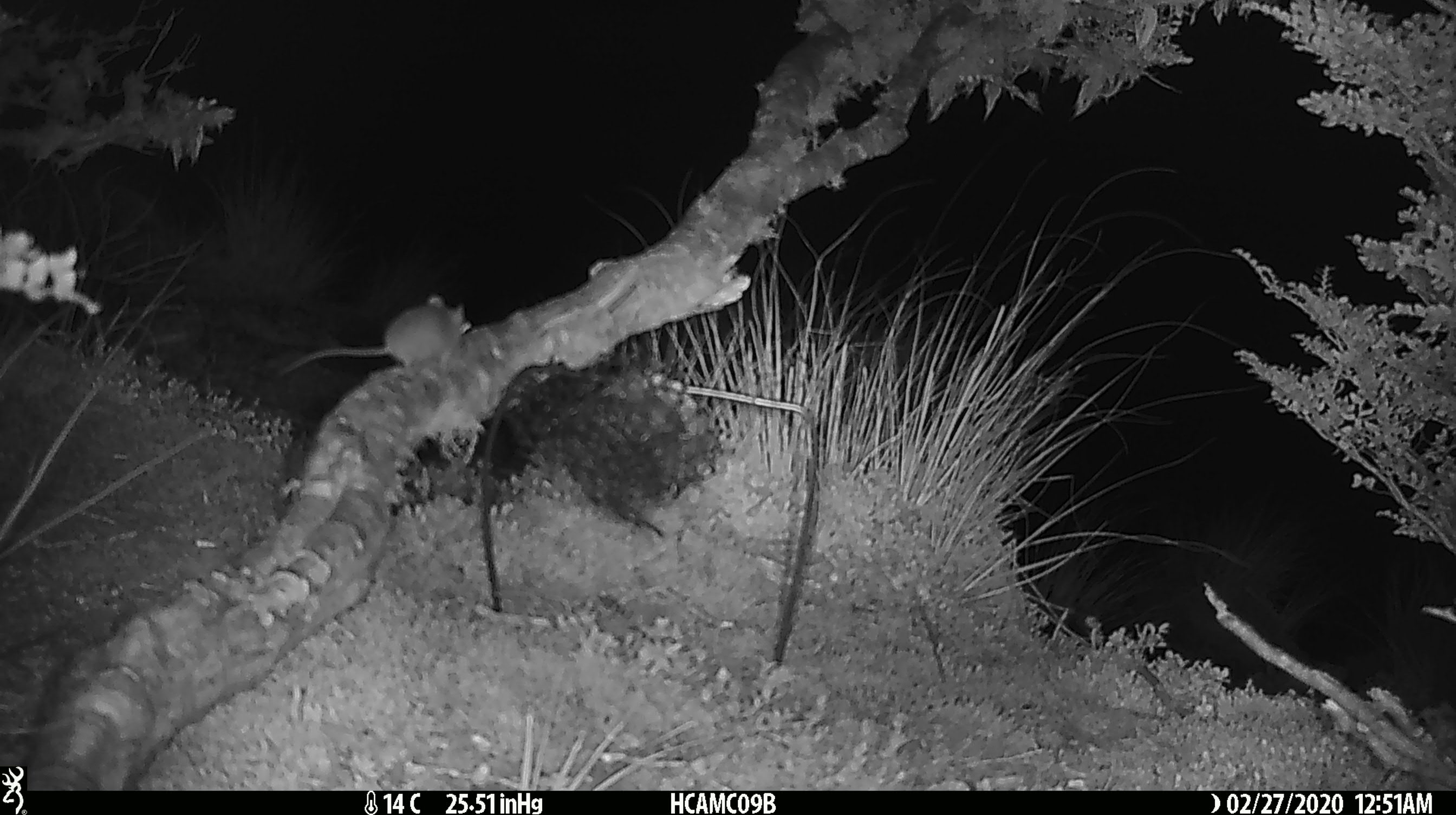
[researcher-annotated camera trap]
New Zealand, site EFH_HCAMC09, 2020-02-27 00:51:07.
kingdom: Animalia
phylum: Chordata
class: Mammalia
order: Rodentia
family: Muridae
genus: Mus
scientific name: Mus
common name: mouse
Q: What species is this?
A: Mouse (Mus).